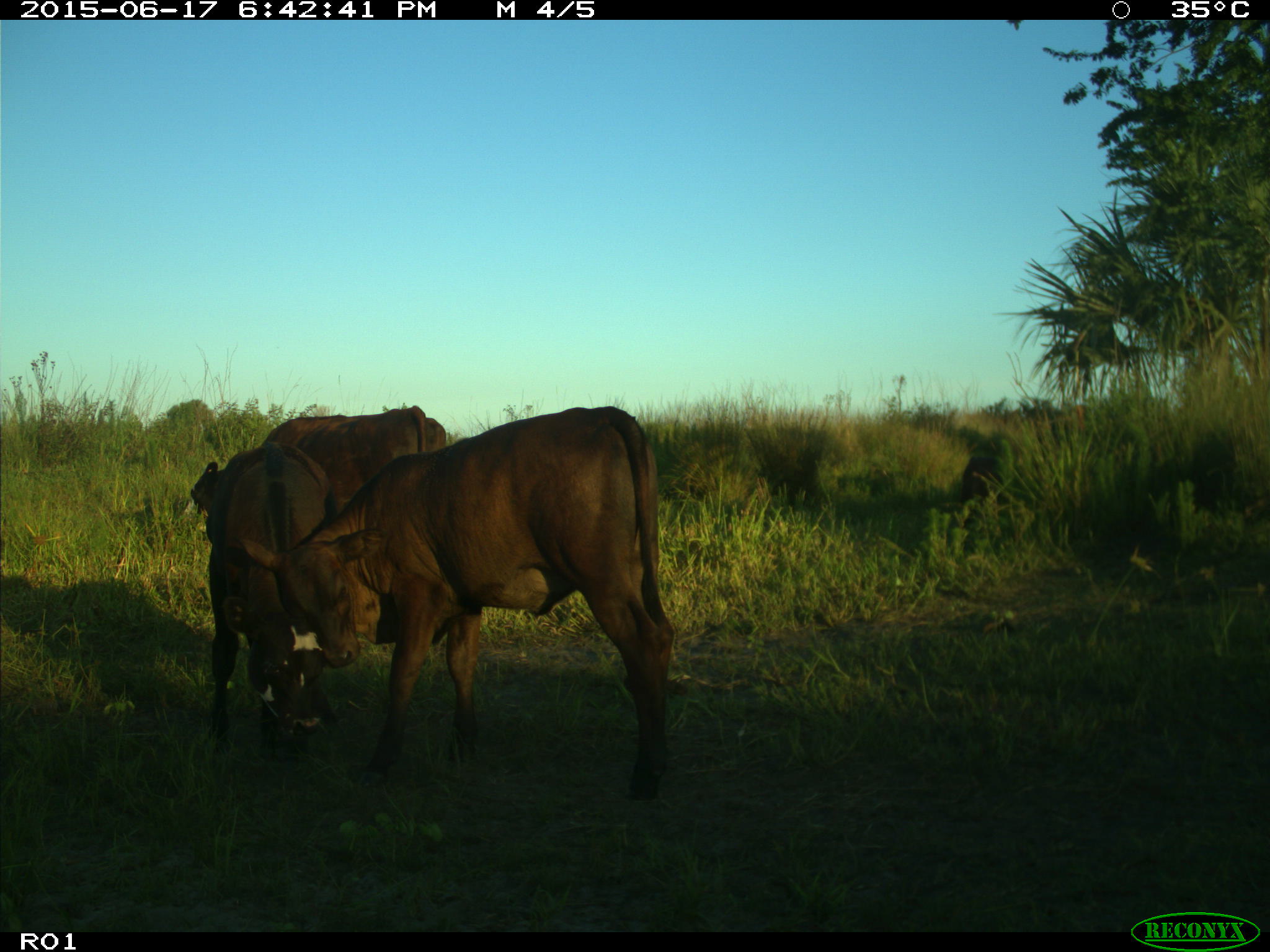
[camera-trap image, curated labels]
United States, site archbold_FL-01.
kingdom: Animalia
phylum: Chordata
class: Mammalia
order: Artiodactyla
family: Bovidae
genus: Bos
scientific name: Bos taurus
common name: domestic cow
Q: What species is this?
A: Bos taurus (domestic cow).